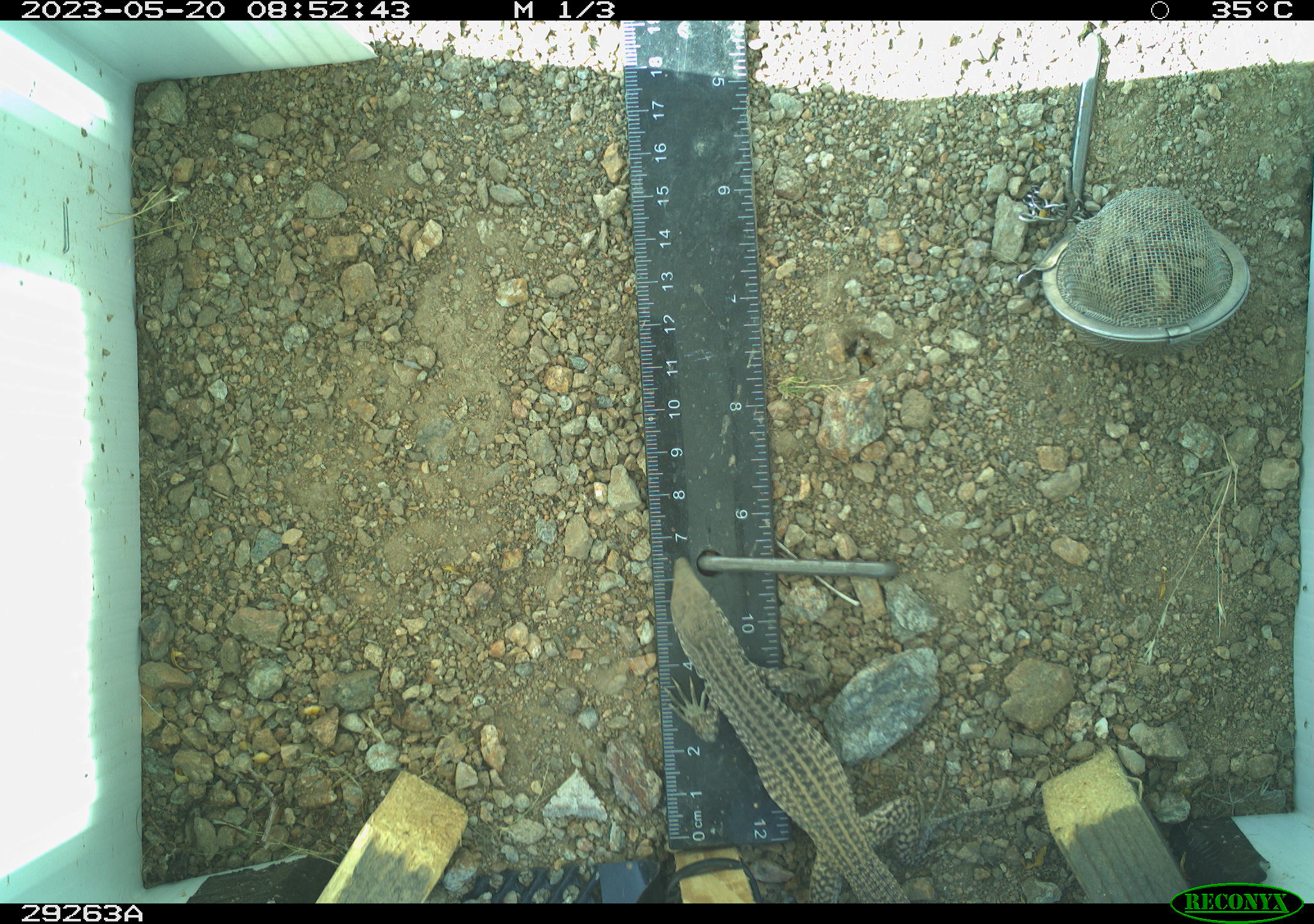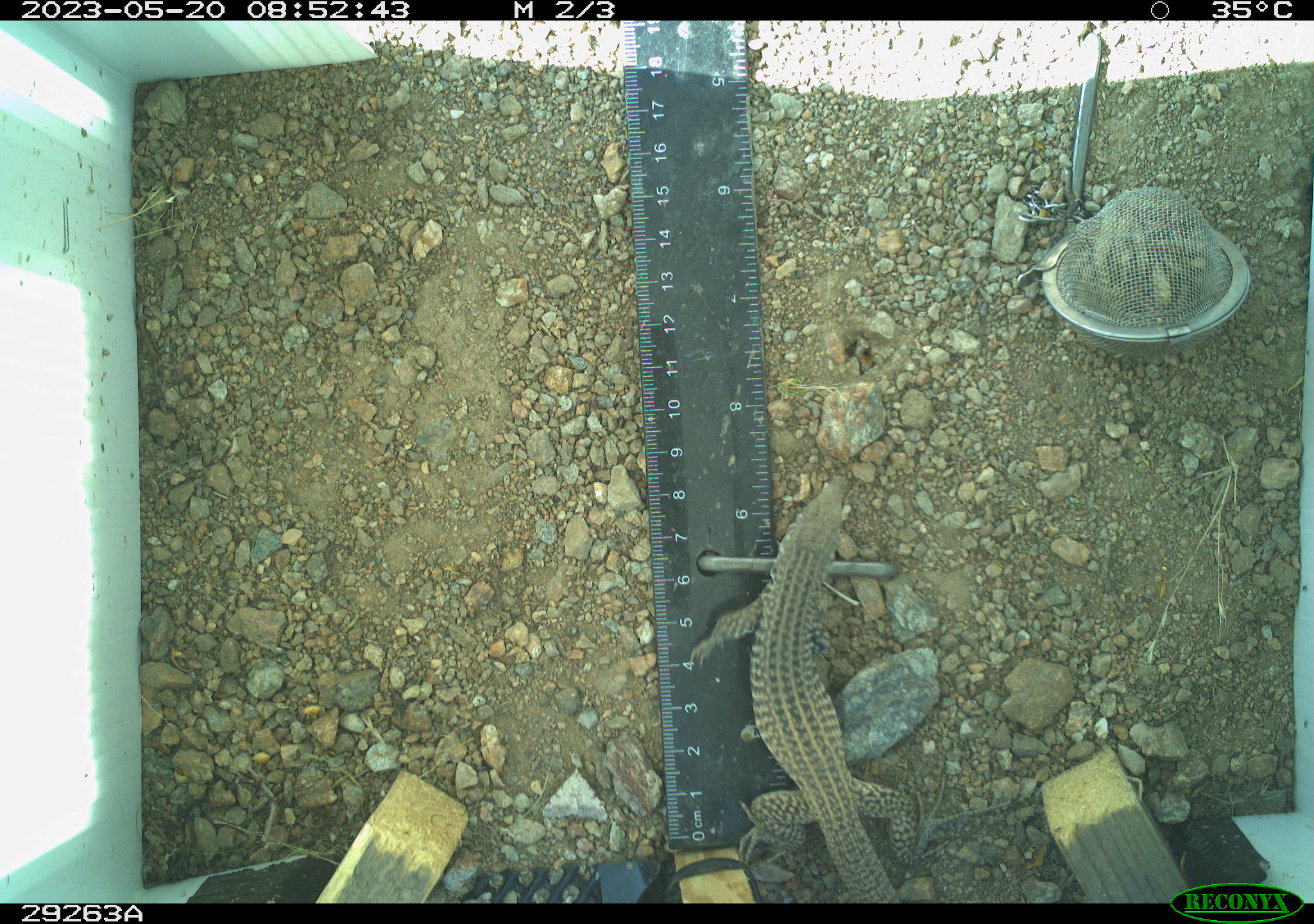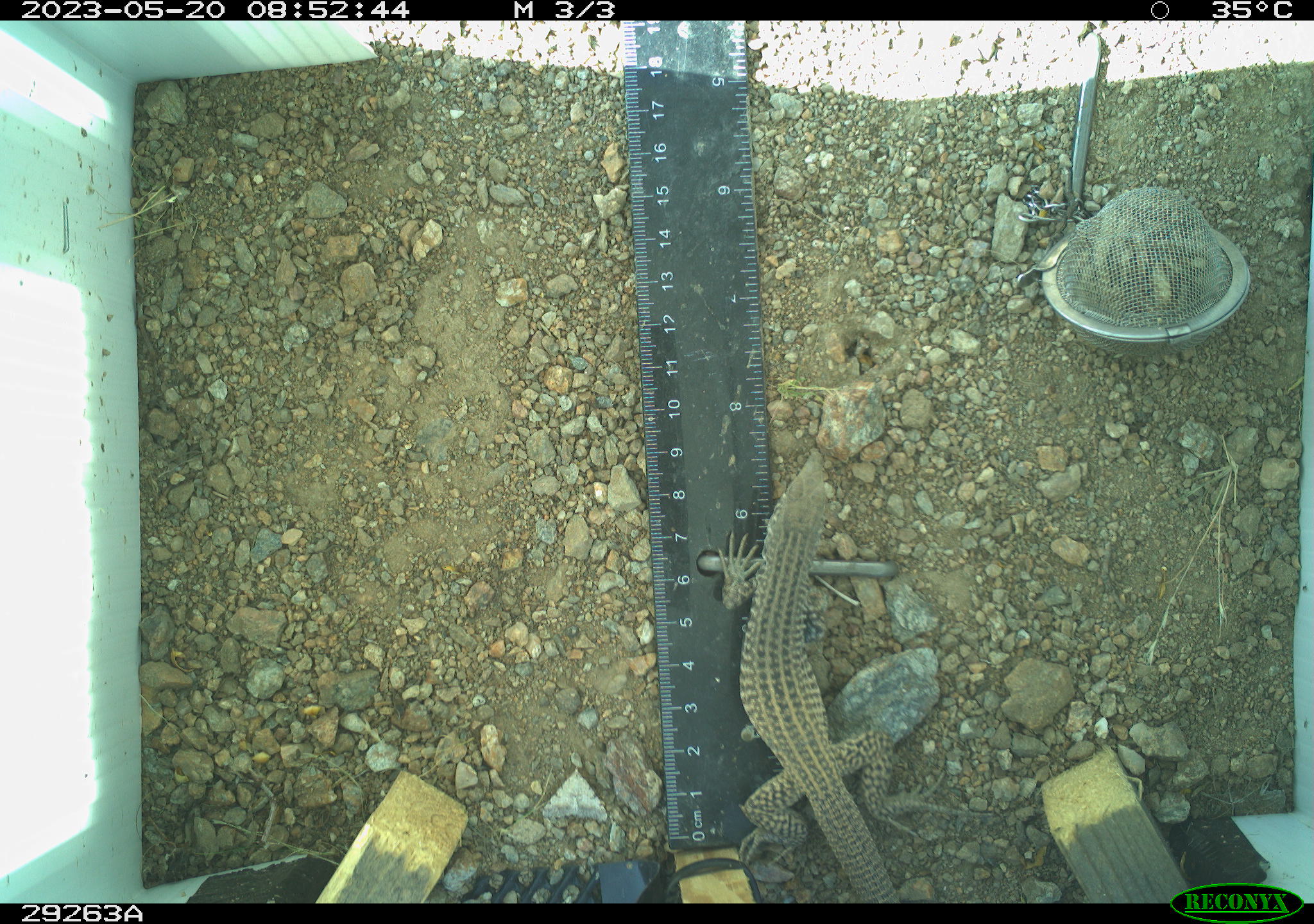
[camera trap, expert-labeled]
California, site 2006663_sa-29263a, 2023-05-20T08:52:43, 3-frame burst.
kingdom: Animalia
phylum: Chordata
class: Reptilia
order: Squamata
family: Teiidae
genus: Aspidoscelis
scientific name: Aspidoscelis tigris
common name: western whiptail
Western whiptail (Aspidoscelis tigris).